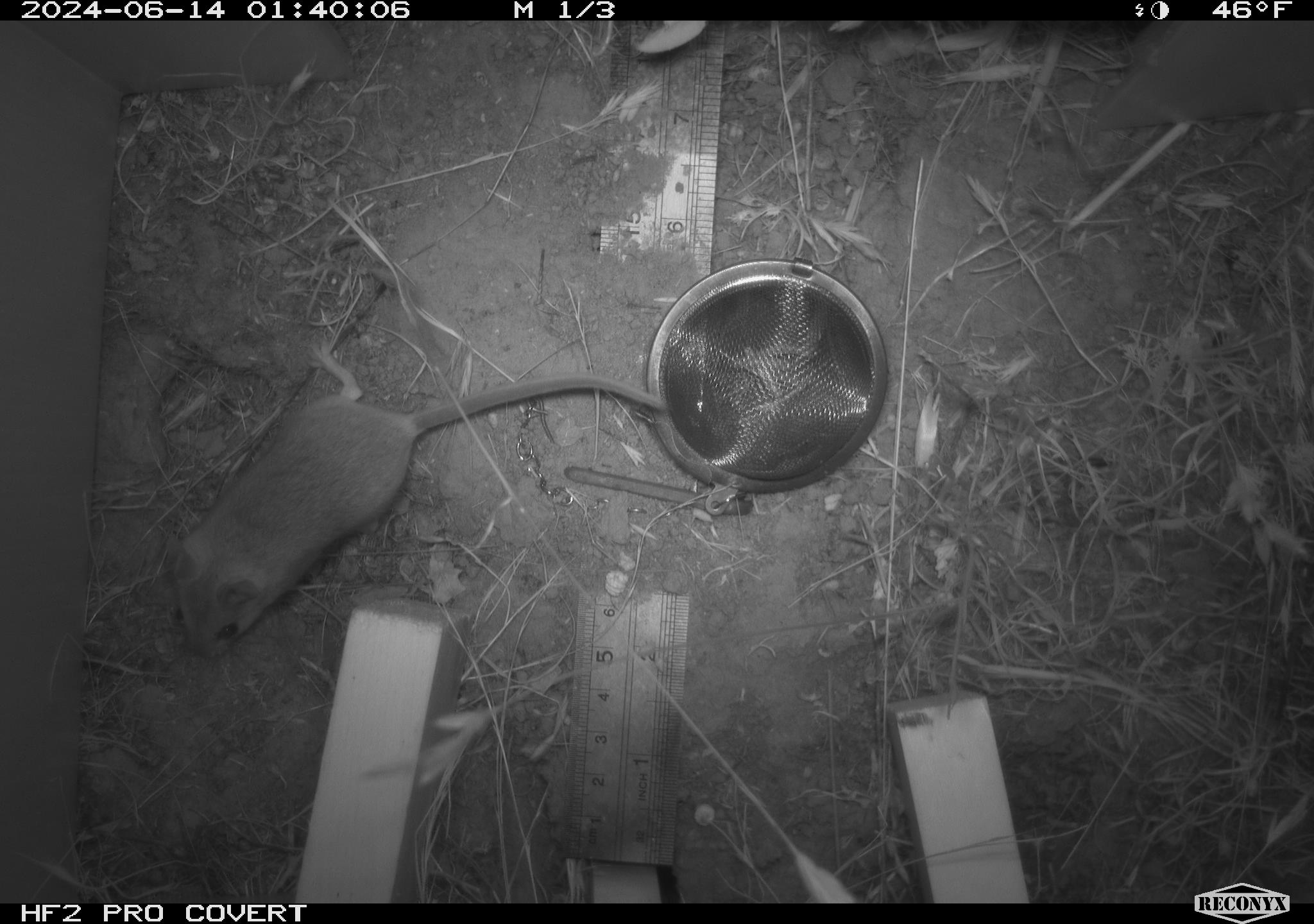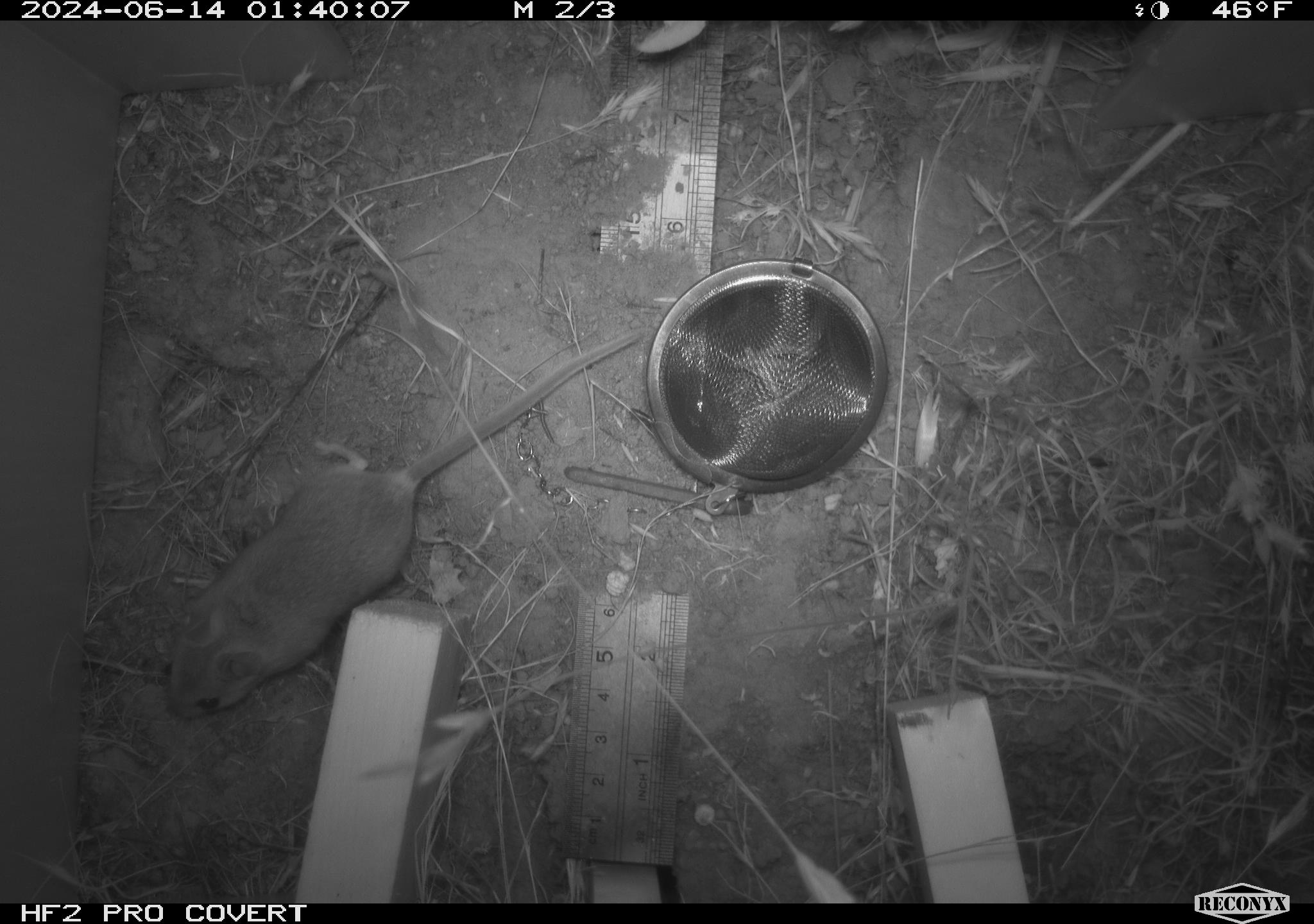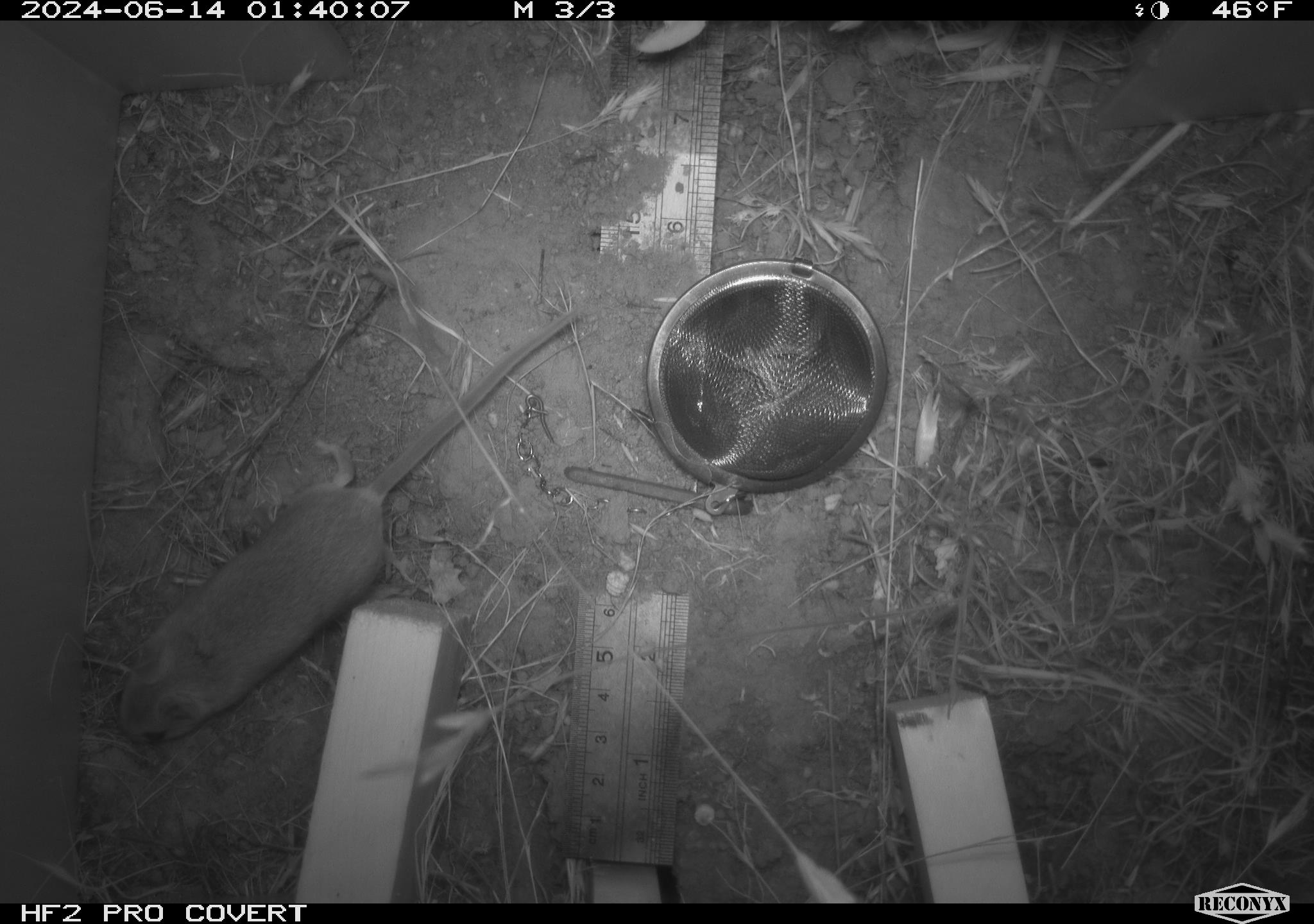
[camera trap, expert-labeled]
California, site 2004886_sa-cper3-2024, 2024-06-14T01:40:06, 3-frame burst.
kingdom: Animalia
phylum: Chordata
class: Mammalia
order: Rodentia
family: Heteromyidae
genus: Dipodomys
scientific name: Dipodomys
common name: kangaroo rats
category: dipodomys species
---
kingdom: Animalia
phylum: Chordata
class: Mammalia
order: Rodentia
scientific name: Rodentia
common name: rodent